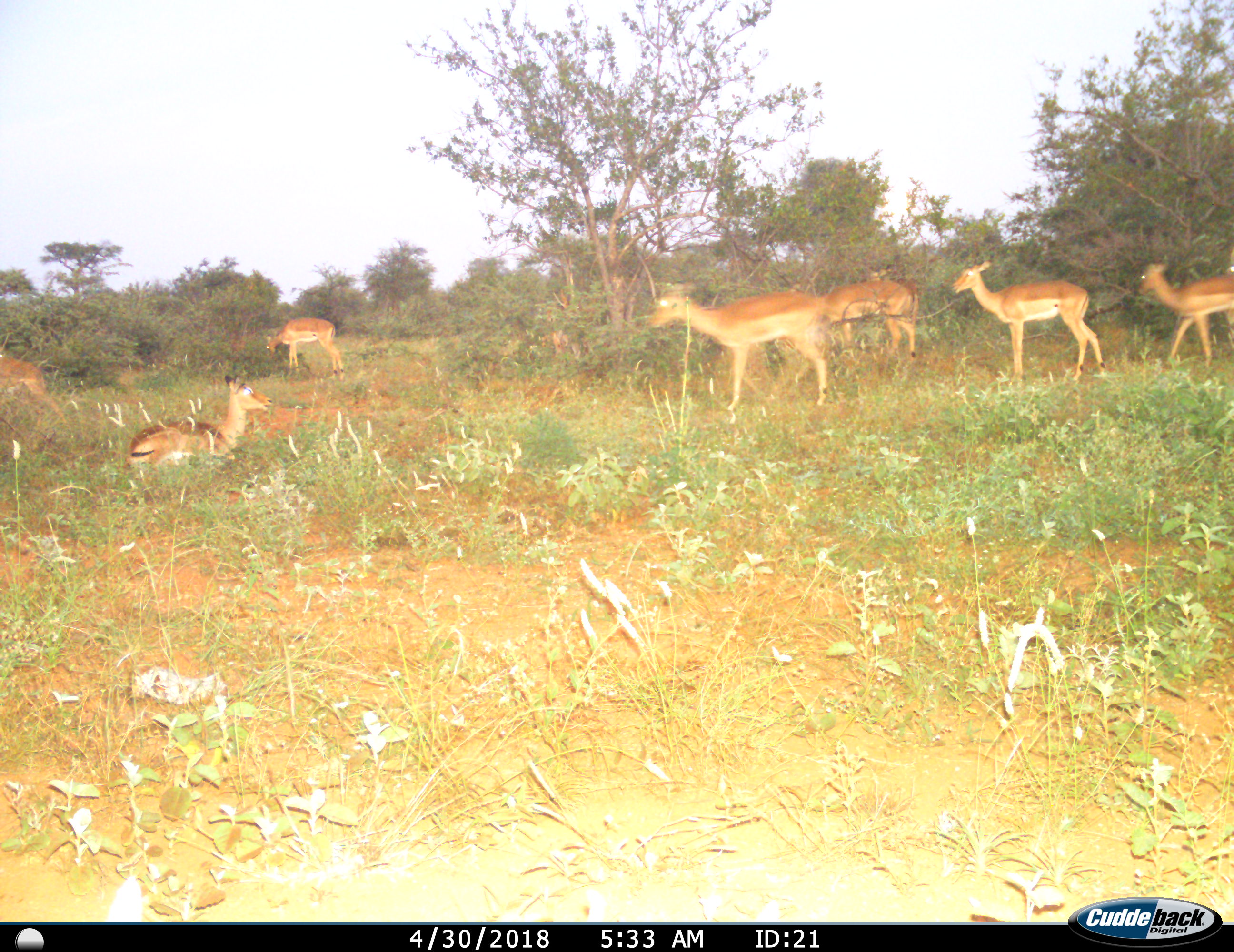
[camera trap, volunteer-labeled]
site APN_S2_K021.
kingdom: Animalia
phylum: Chordata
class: Mammalia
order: Artiodactyla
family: Bovidae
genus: Aepyceros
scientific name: Aepyceros melampus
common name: impala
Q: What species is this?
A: Impala (Aepyceros melampus).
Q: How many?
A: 8.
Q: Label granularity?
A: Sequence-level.